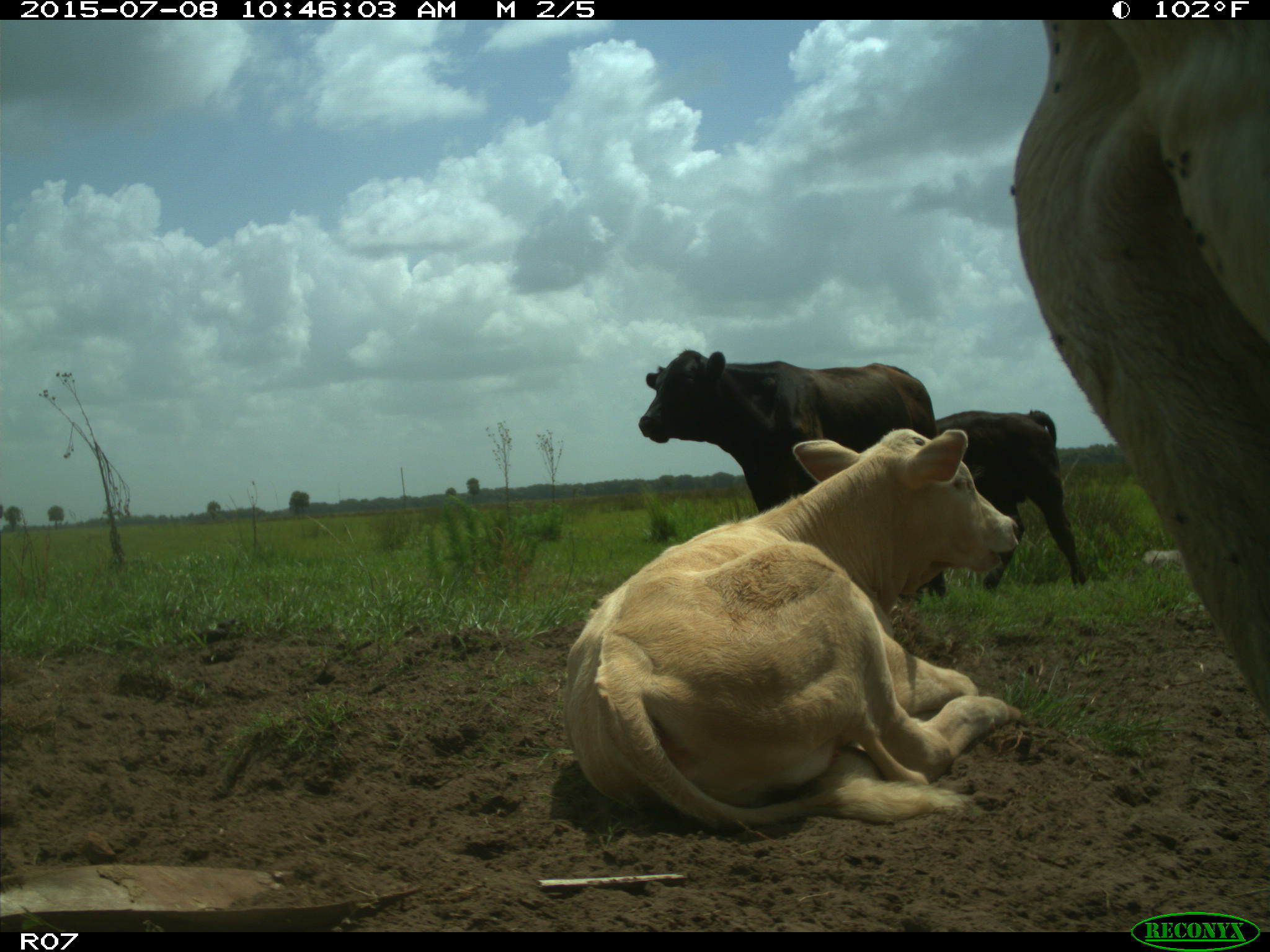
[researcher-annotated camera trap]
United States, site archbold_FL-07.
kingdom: Animalia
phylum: Chordata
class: Mammalia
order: Artiodactyla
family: Bovidae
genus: Bos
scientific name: Bos taurus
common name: domestic cow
Bos taurus (domestic cow).